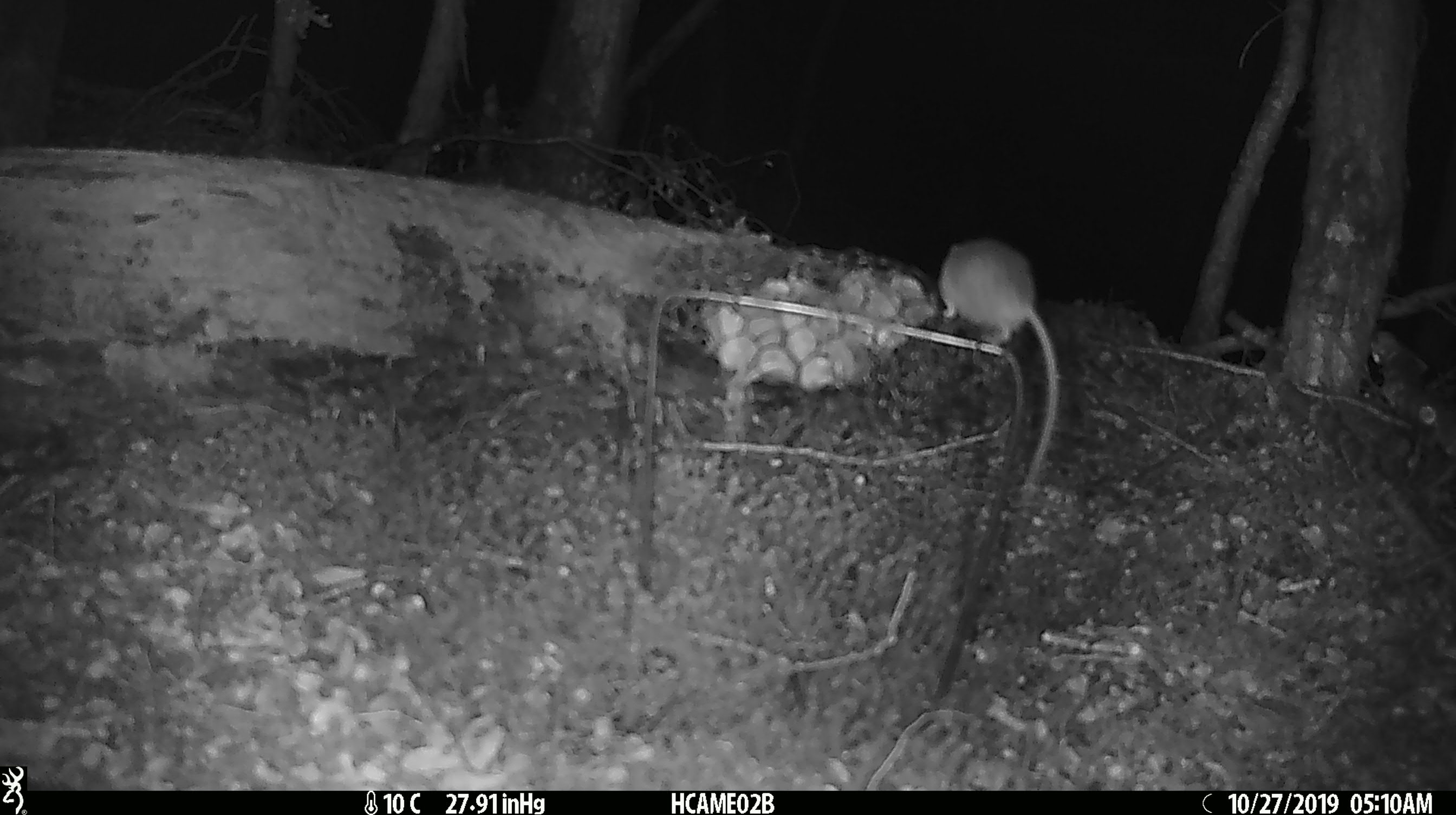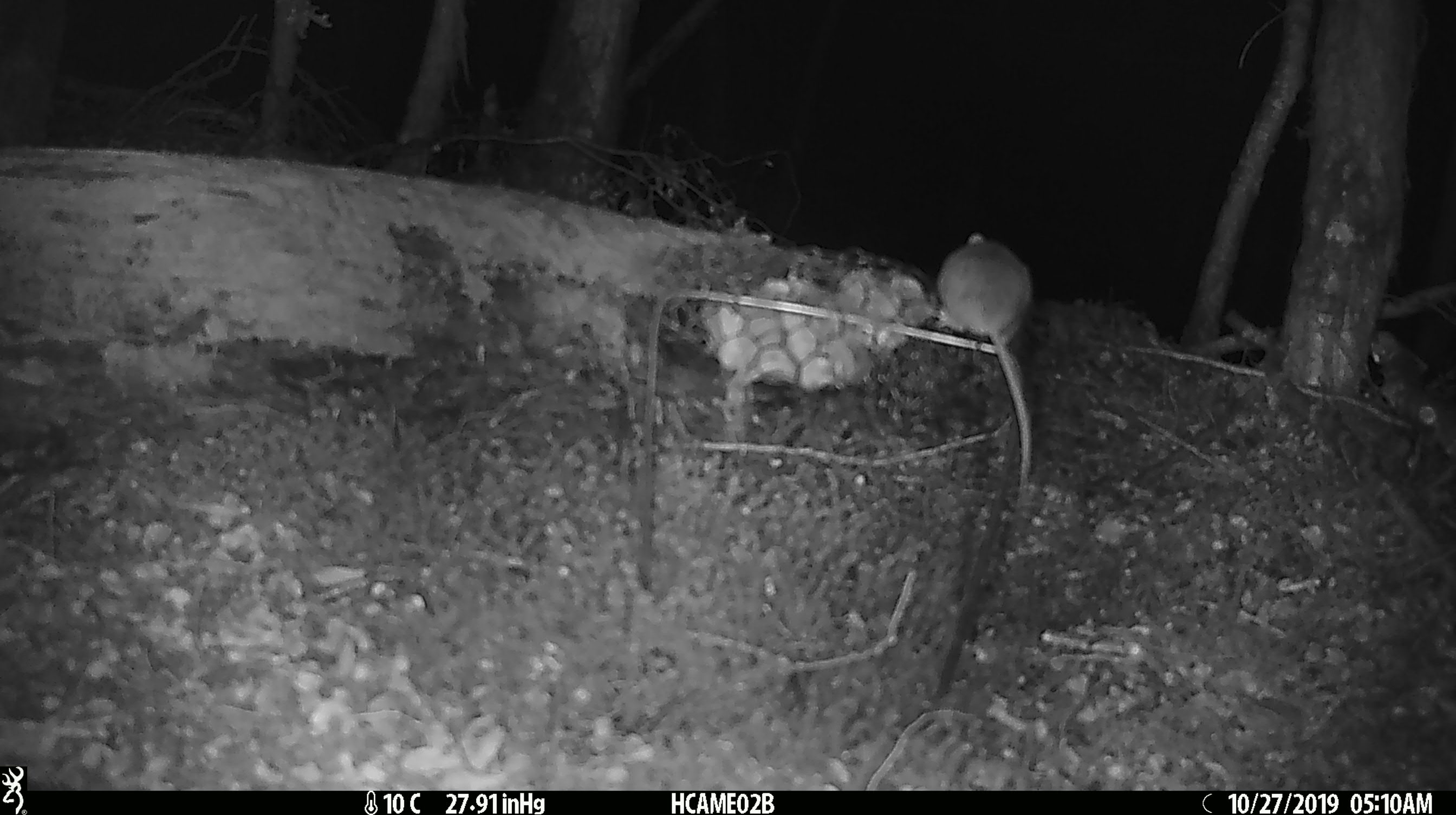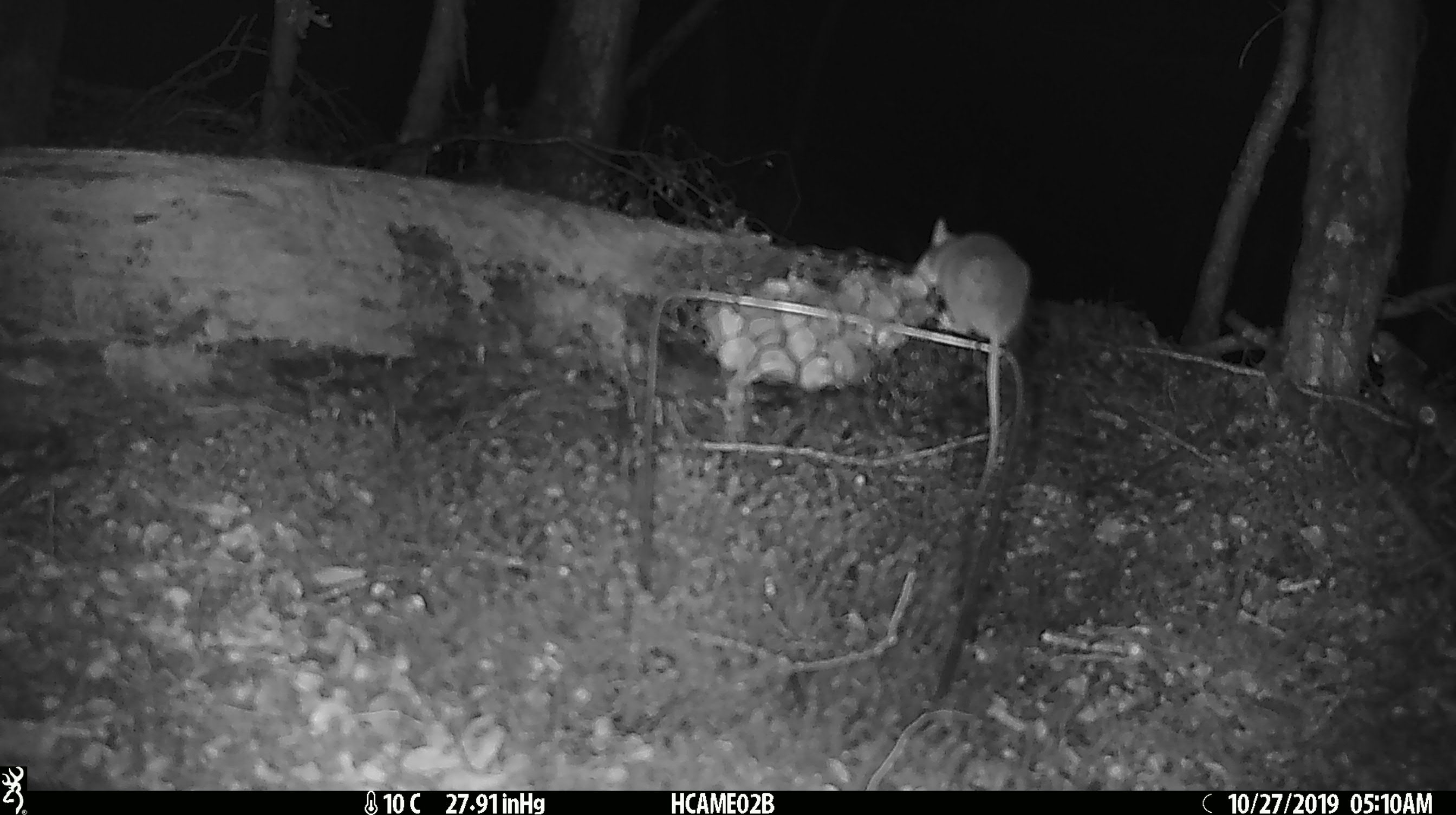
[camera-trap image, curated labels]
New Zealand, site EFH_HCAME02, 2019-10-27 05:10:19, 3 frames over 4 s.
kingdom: Animalia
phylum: Chordata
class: Mammalia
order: Rodentia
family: Muridae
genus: Mus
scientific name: Mus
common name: mouse